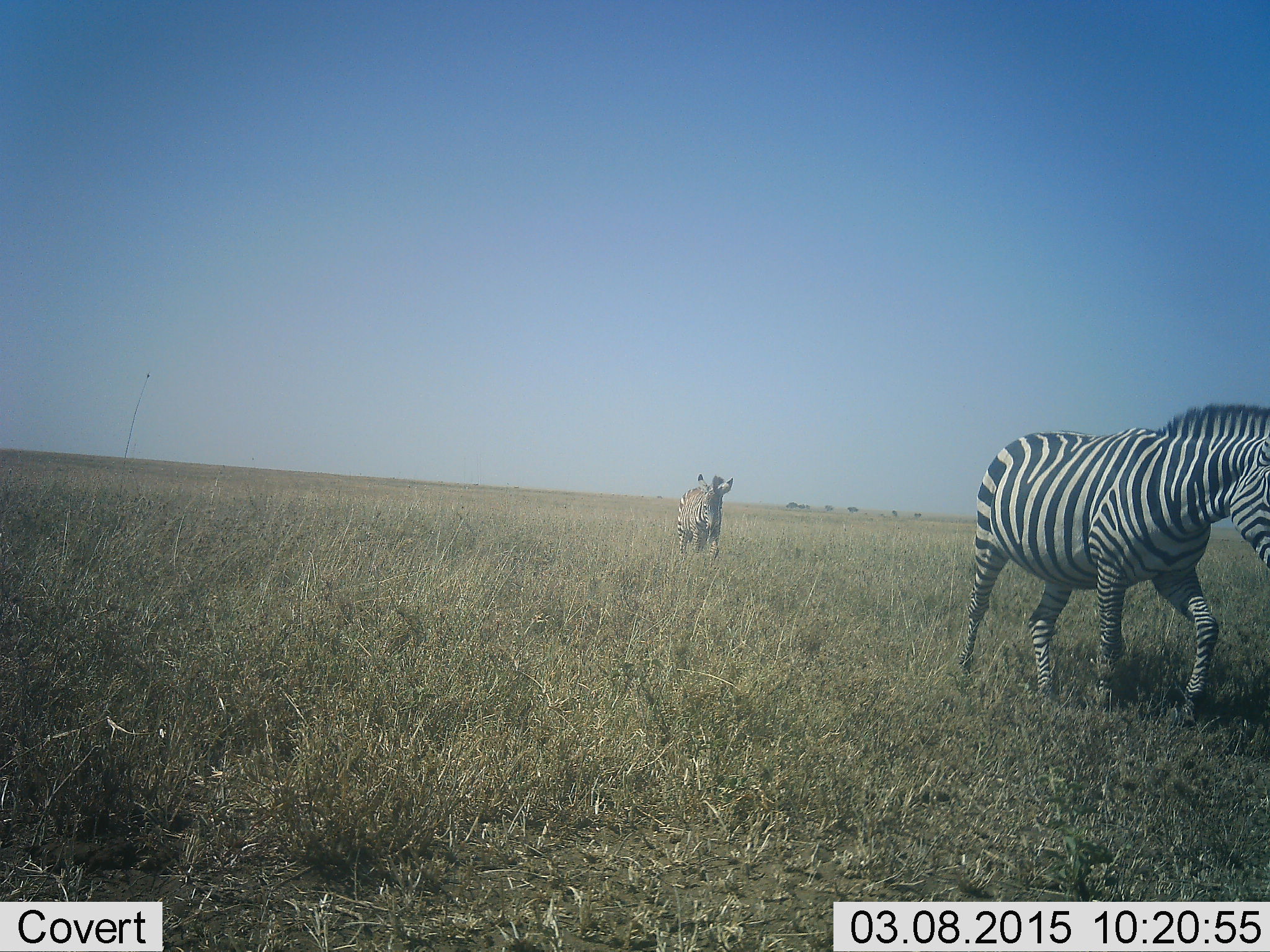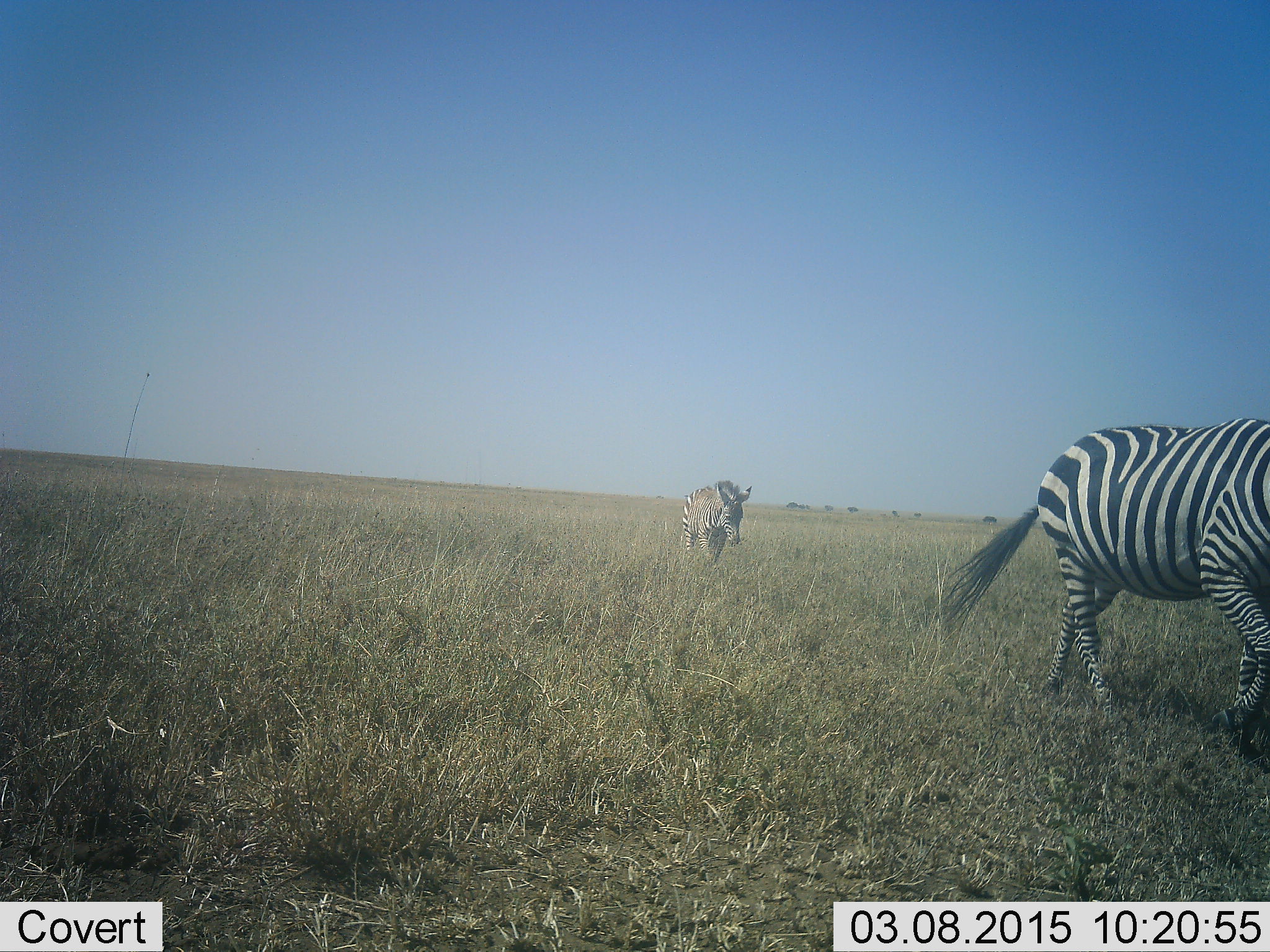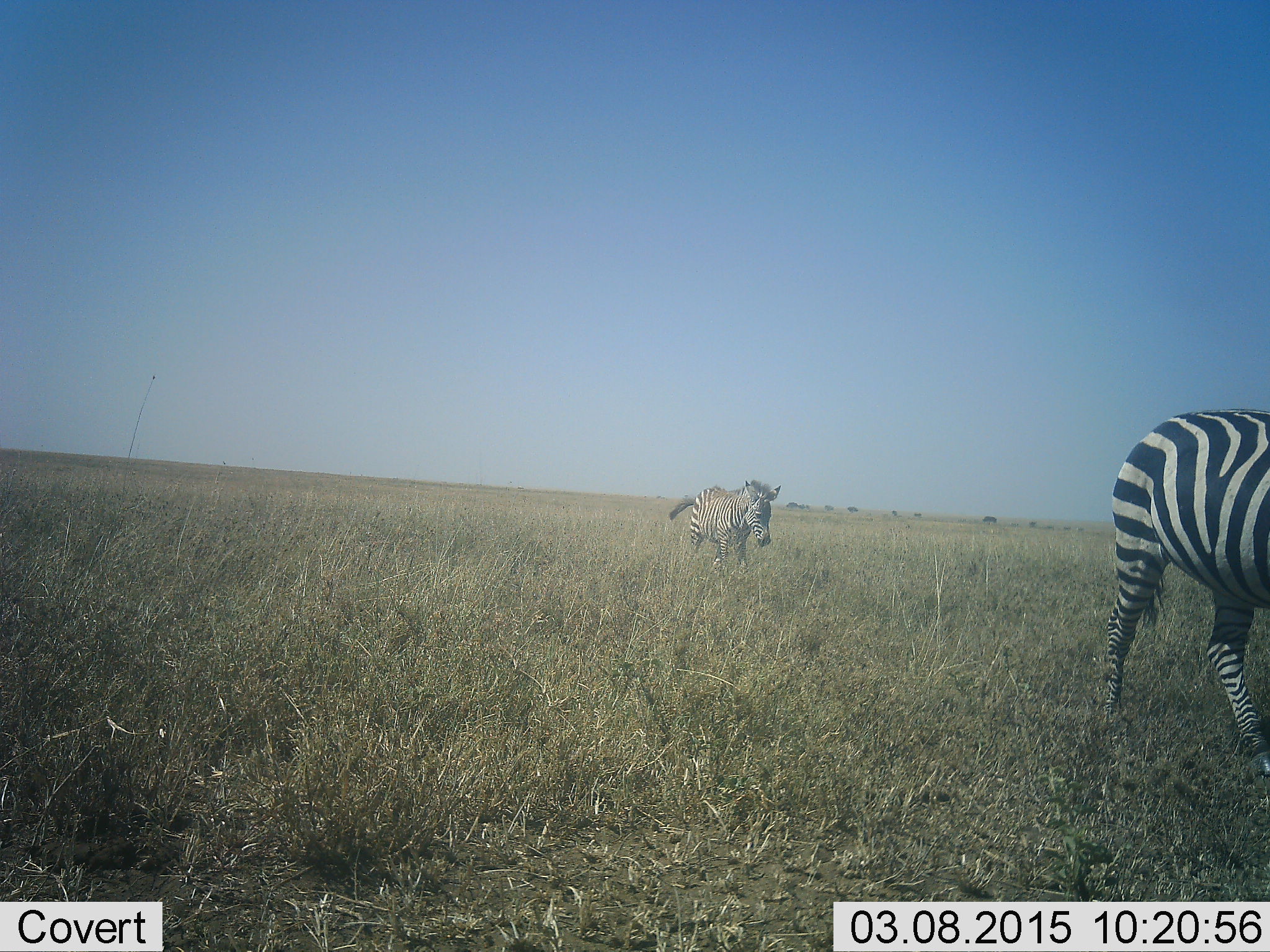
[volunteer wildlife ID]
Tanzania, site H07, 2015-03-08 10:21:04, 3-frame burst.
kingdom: Animalia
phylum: Chordata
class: Mammalia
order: Perissodactyla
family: Equidae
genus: Equus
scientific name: Equus quagga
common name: plains zebra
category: zebra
Zebra (plains zebra) (Equus quagga), count 2. Behavior (volunteer vote fractions): standing 0%, resting 0%, moving 100%, interacting 0%. Young present (vote fraction): 30%. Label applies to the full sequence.